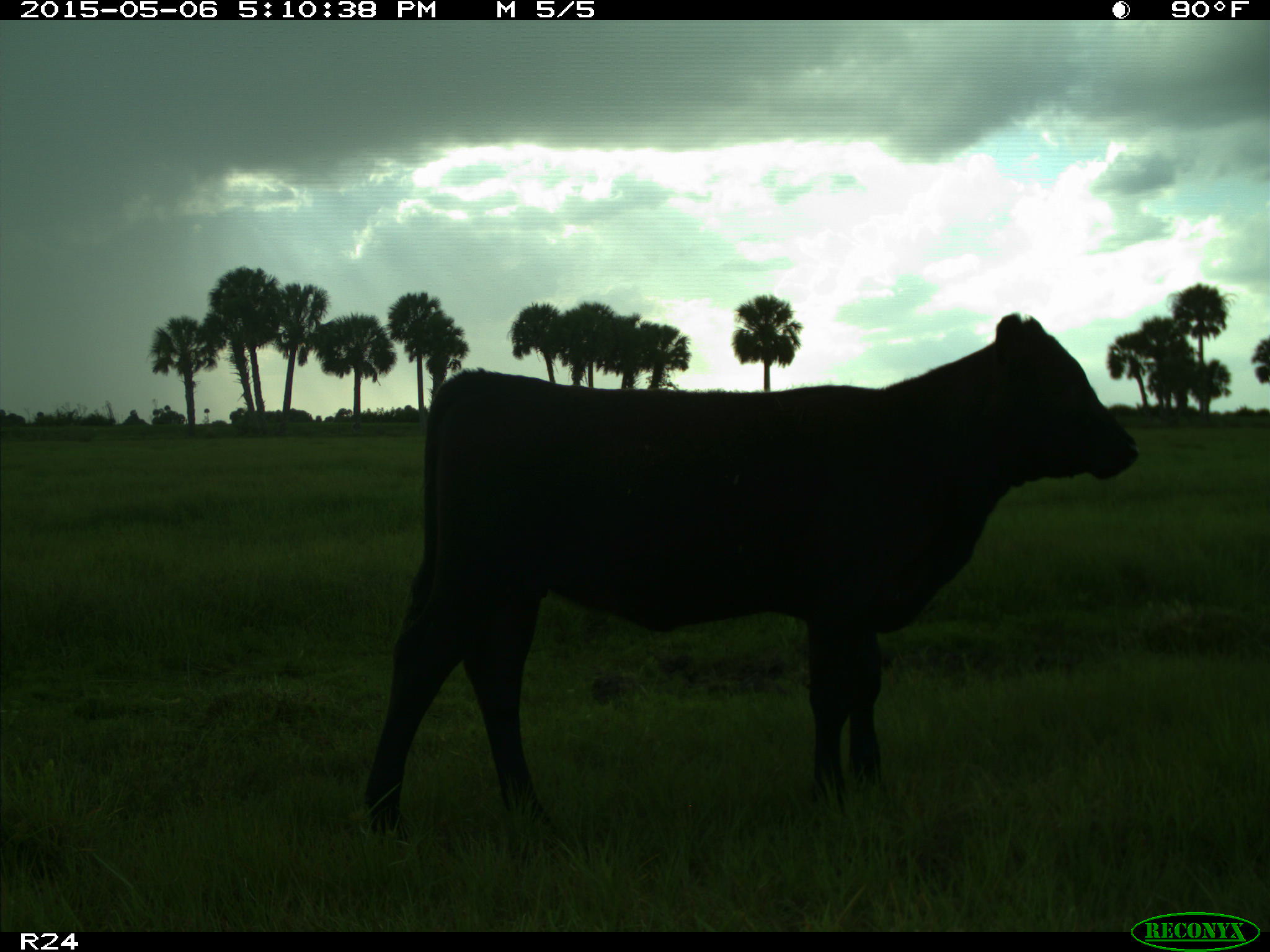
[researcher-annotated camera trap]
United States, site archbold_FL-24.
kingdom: Animalia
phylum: Chordata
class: Mammalia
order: Artiodactyla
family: Bovidae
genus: Bos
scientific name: Bos taurus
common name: domestic cow